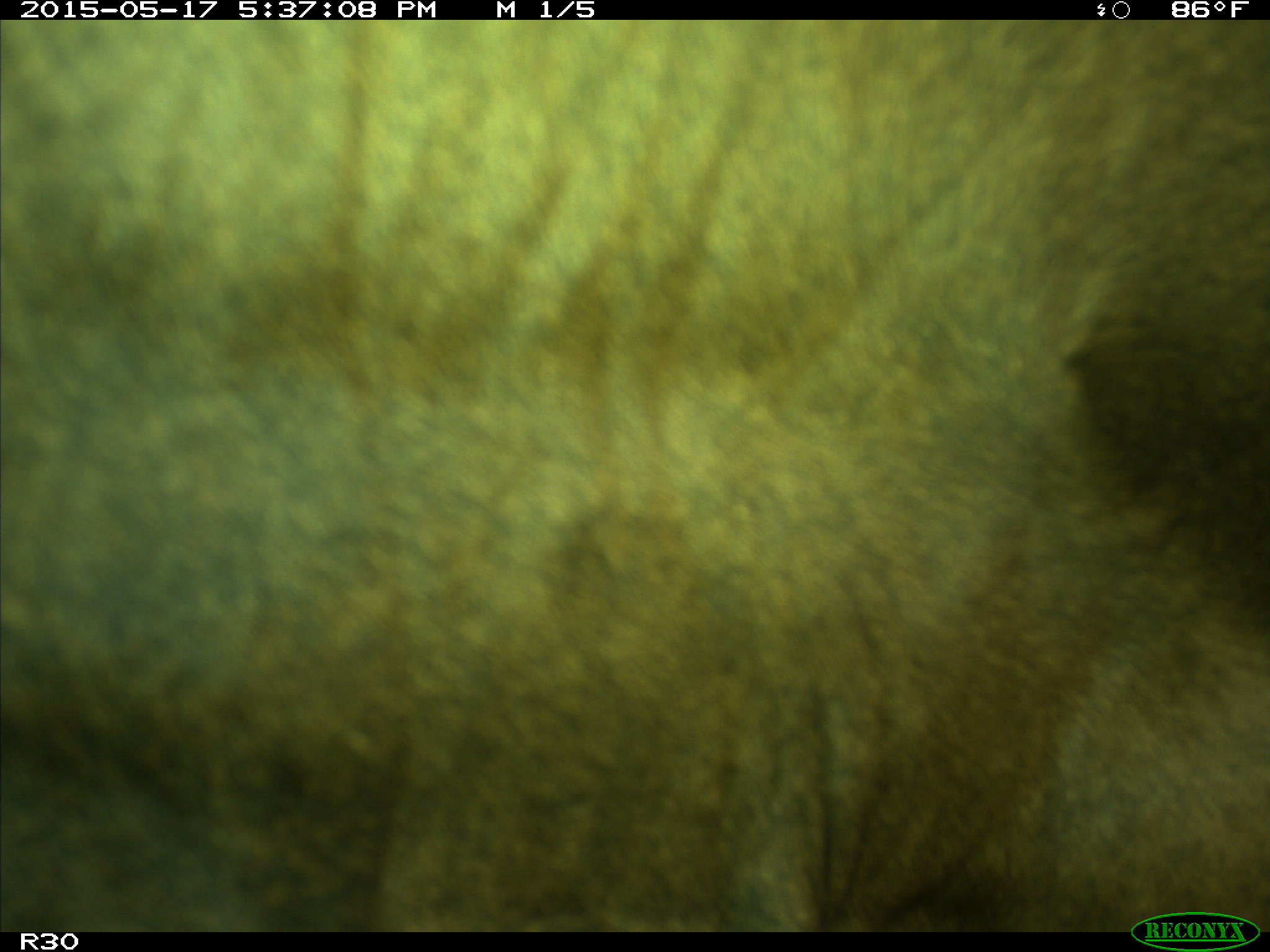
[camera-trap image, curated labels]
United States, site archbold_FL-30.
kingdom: Animalia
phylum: Chordata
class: Mammalia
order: Artiodactyla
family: Bovidae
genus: Bos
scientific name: Bos taurus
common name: domestic cow